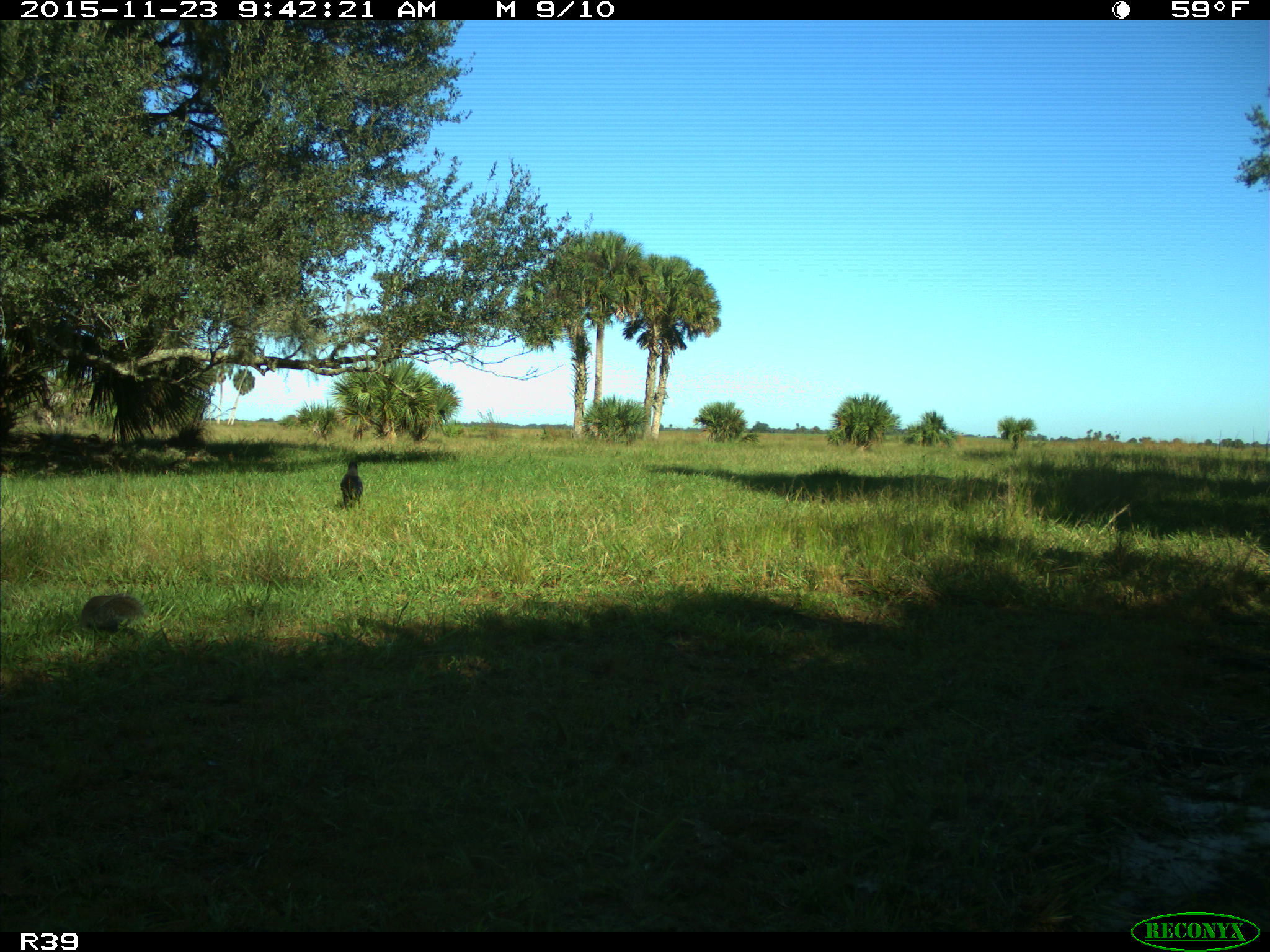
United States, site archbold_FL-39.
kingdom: Animalia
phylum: Chordata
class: Mammalia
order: Rodentia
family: Sciuridae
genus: Sciurus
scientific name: Sciurus carolinensis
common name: eastern gray squirrel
Sciurus carolinensis (eastern gray squirrel).